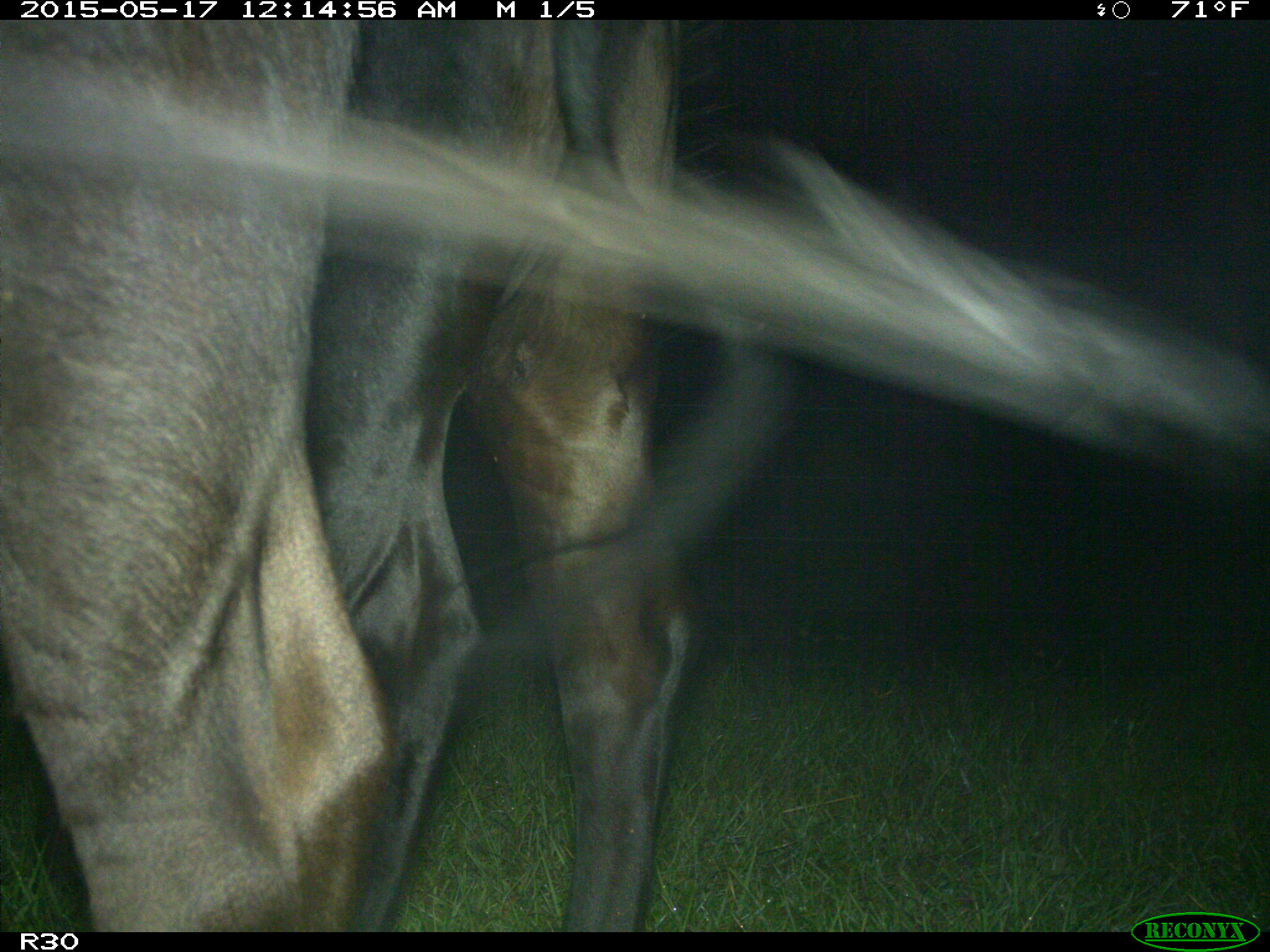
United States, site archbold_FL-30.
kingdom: Animalia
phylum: Chordata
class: Mammalia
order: Artiodactyla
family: Bovidae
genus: Bos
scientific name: Bos taurus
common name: domestic cow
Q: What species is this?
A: Bos taurus (domestic cow).